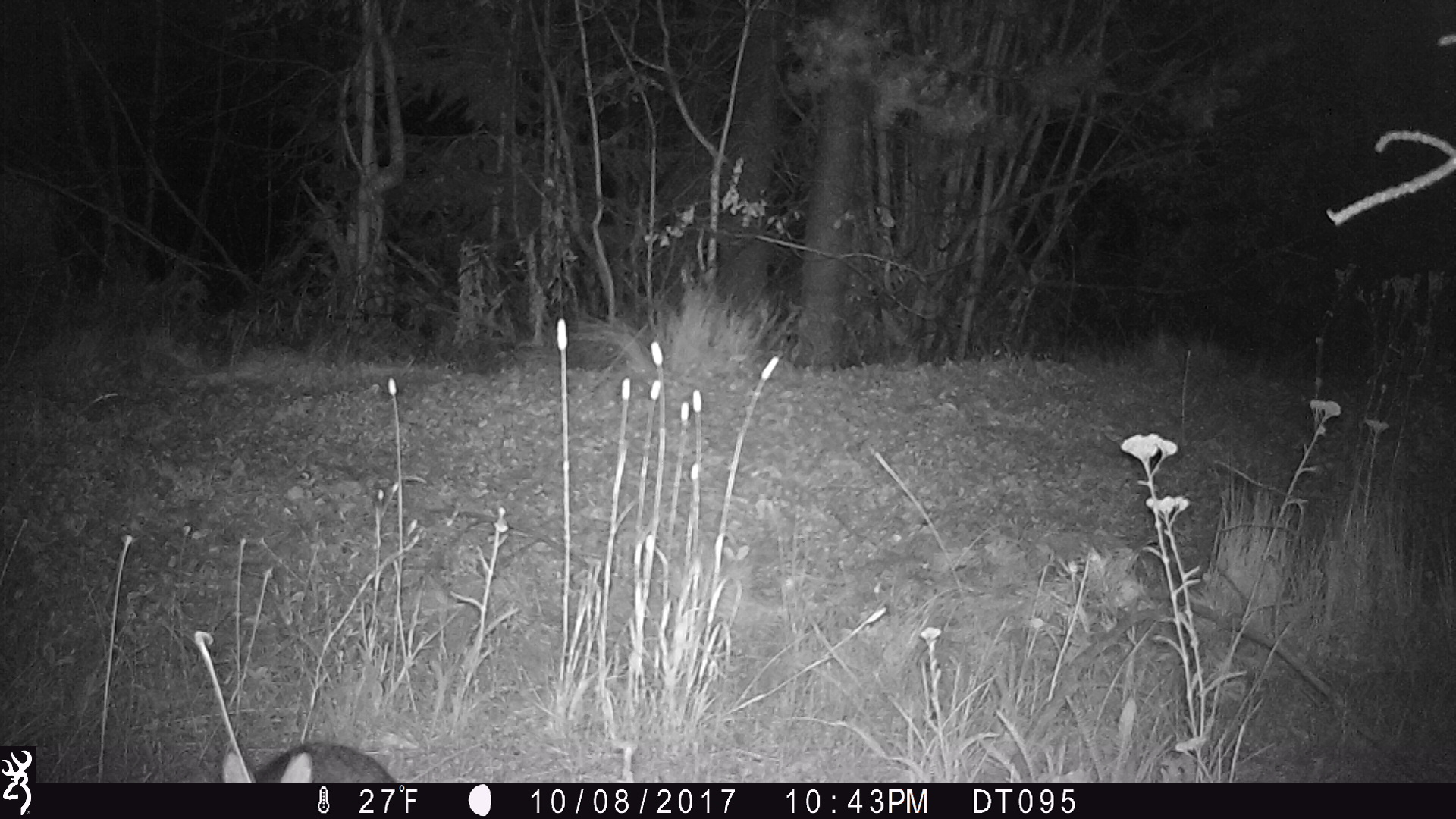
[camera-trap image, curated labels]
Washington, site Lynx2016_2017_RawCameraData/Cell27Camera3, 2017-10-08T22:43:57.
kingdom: Animalia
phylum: Chordata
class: Mammalia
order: Lagomorpha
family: Leporidae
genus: Lepus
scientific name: Lepus americanus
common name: snowshoe hare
Lepus americanus (snowshoe hare). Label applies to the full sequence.